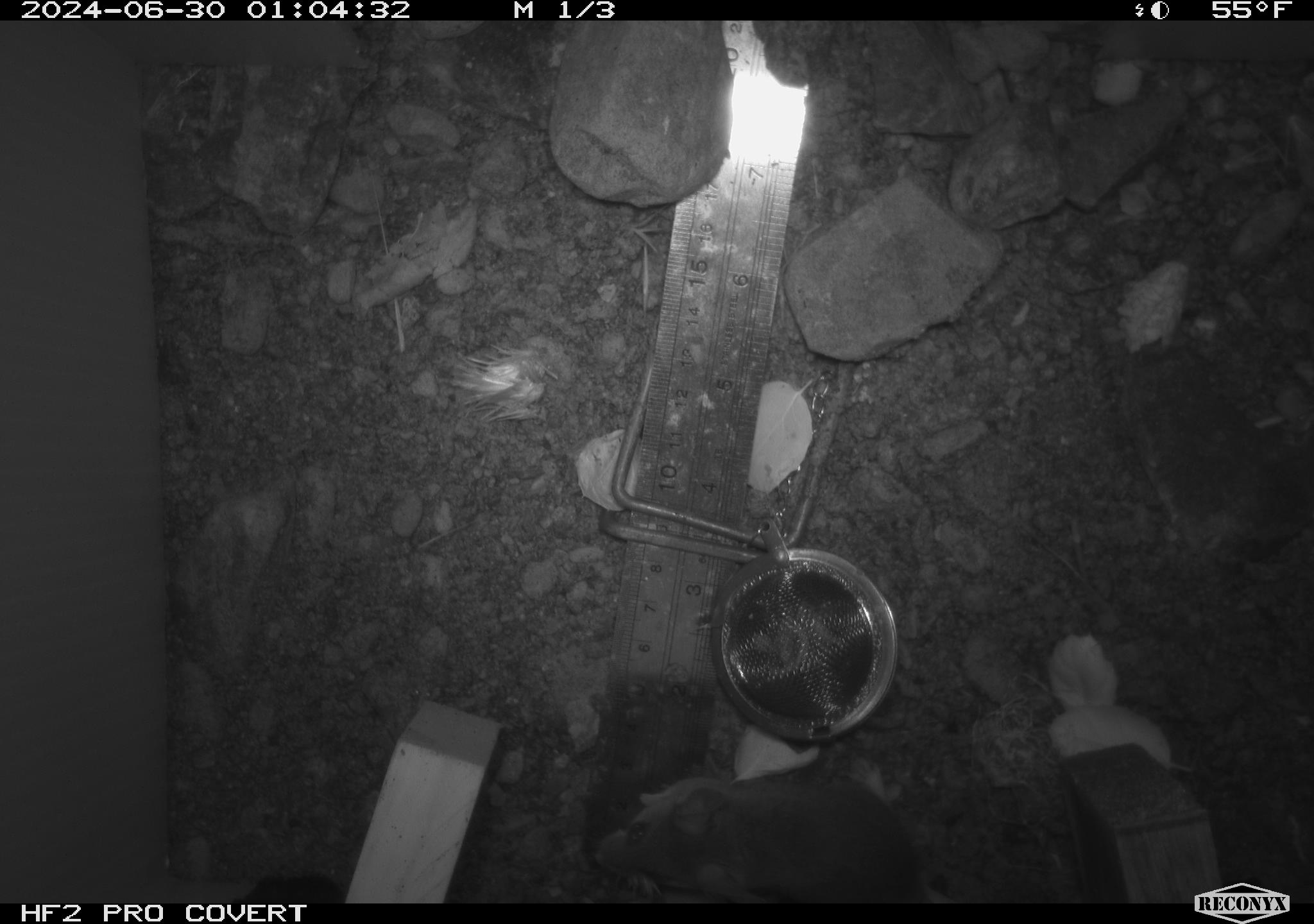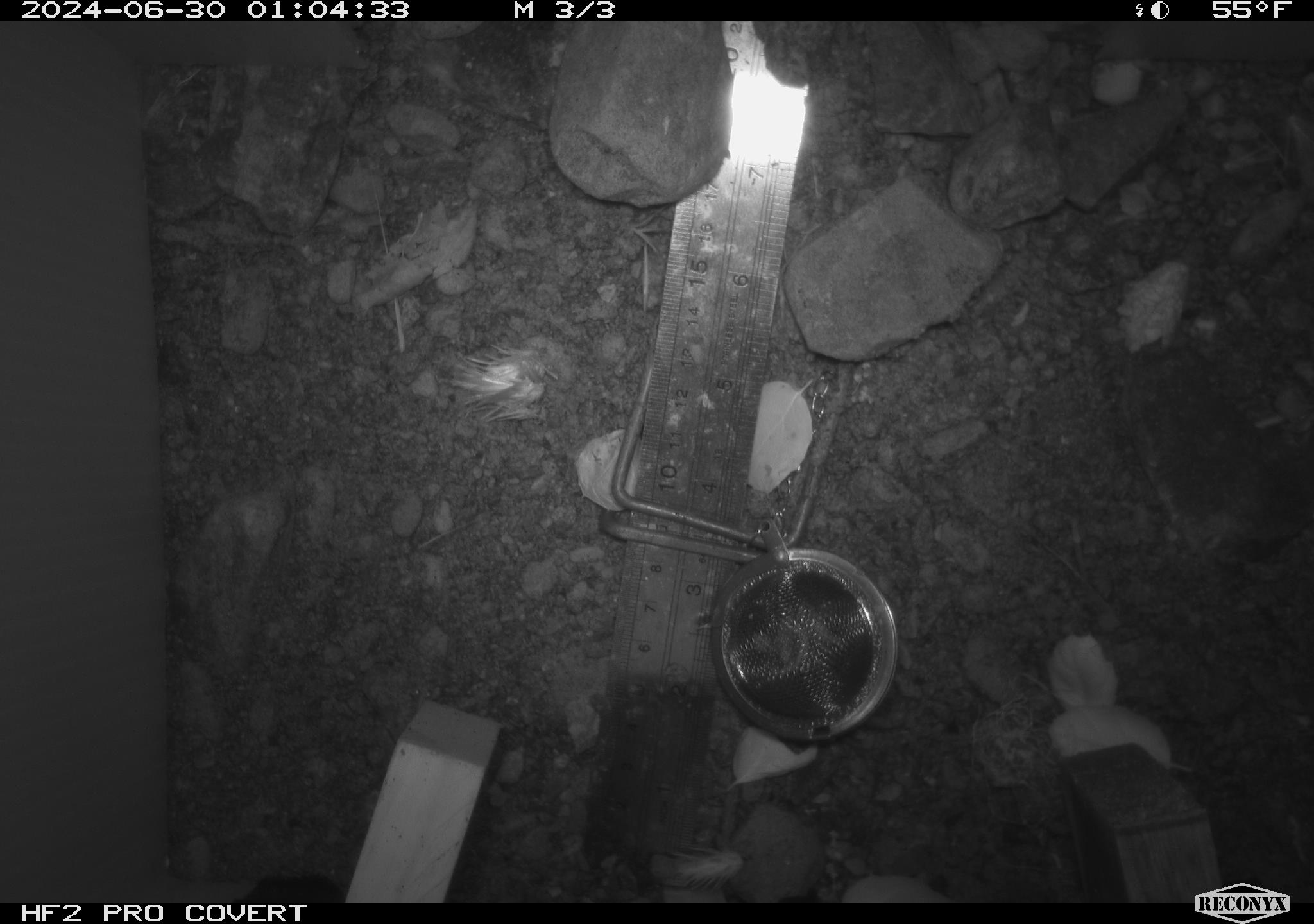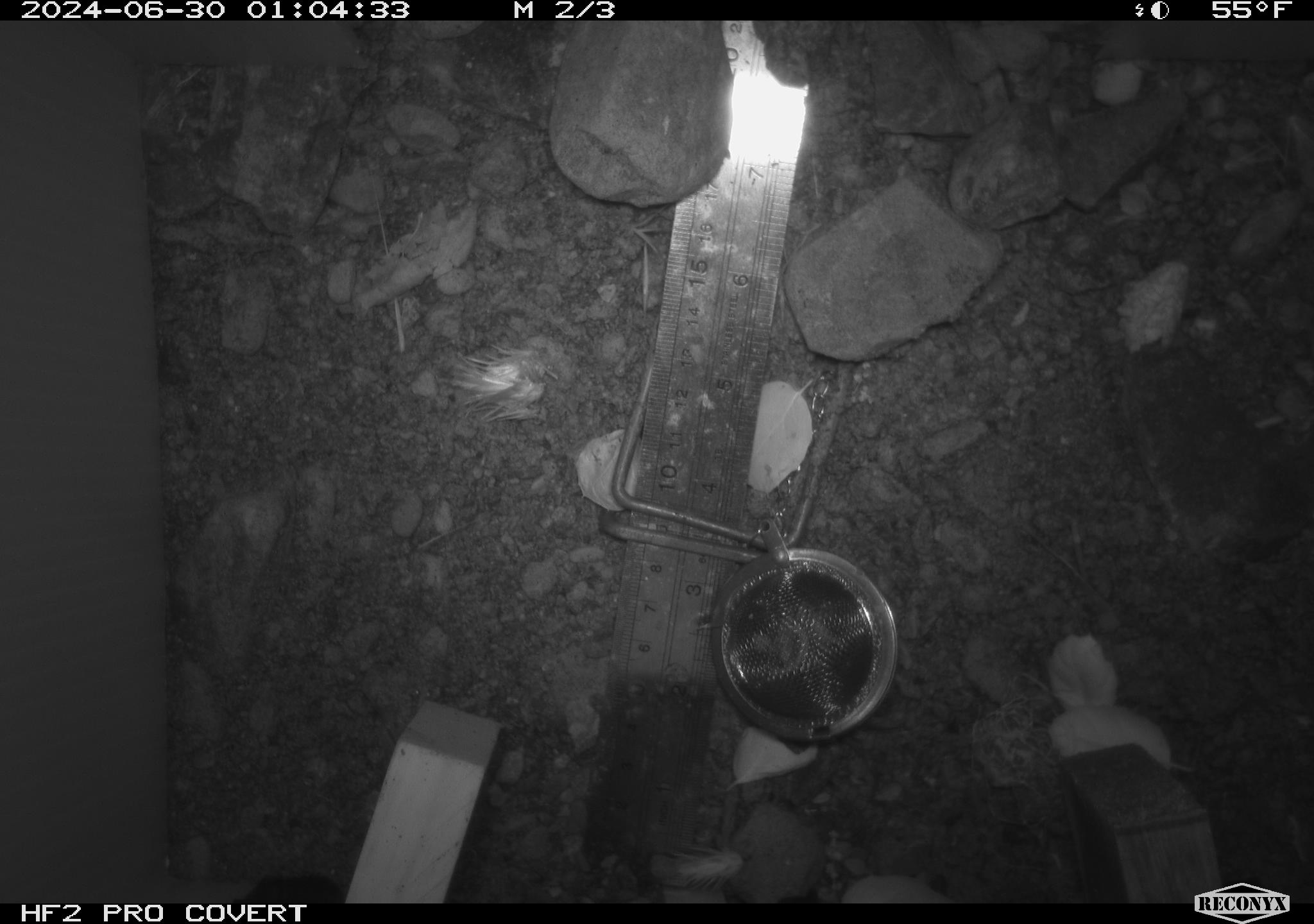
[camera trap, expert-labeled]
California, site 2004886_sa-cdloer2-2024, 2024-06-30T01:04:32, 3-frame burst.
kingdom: Animalia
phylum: Chordata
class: Mammalia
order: Rodentia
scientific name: Rodentia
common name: mouse species